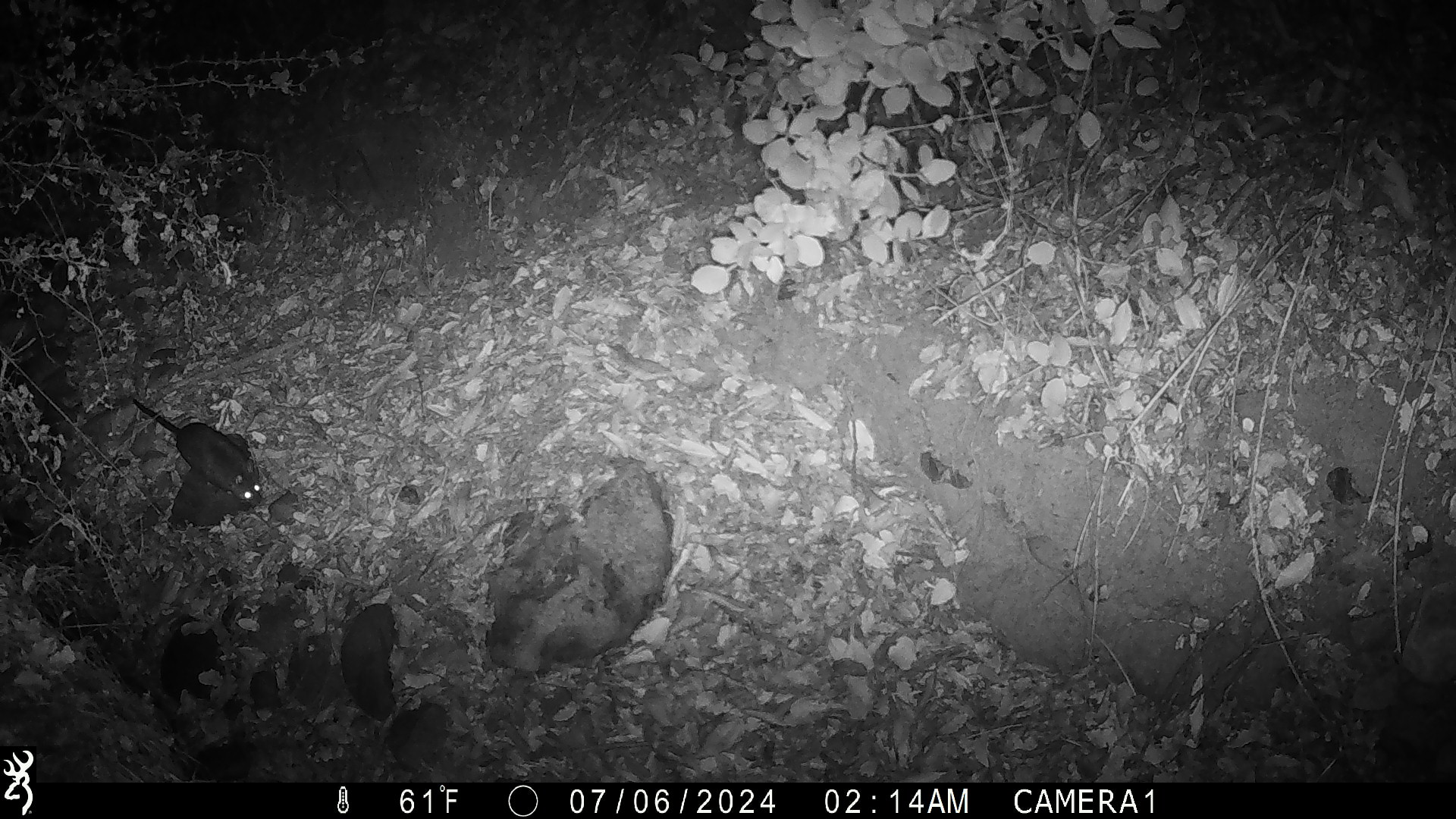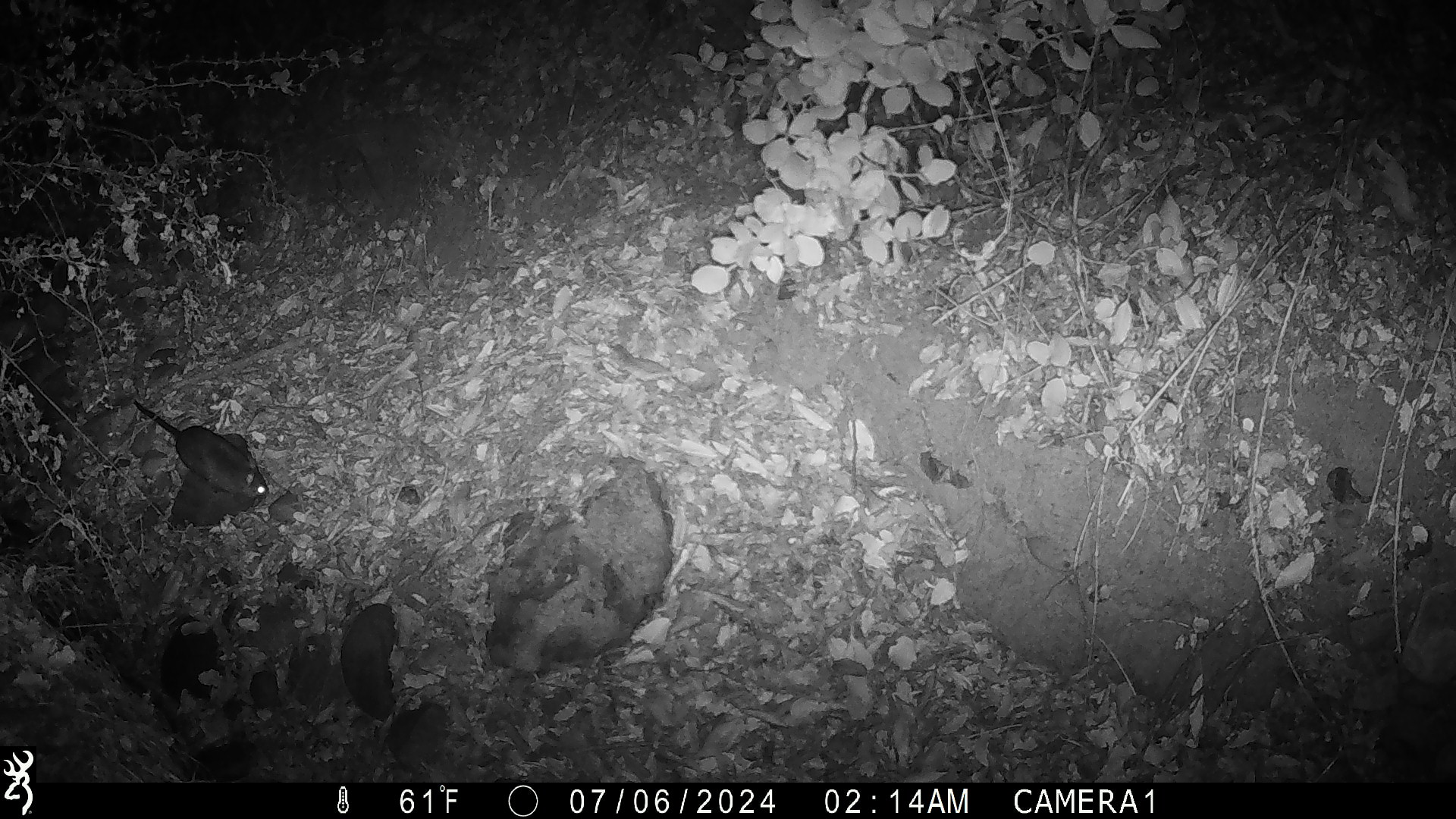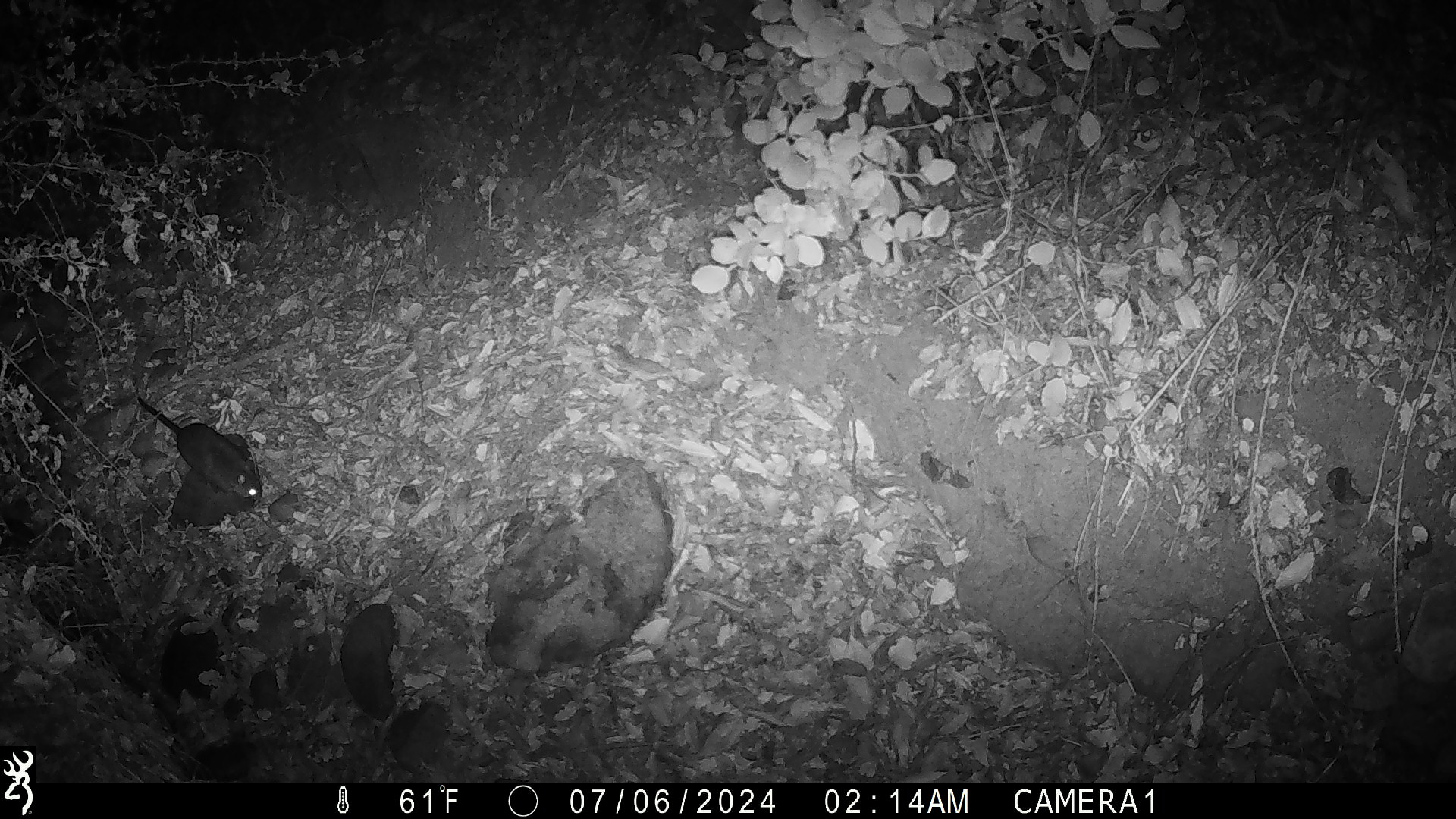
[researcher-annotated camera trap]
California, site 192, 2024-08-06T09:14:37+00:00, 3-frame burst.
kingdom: Animalia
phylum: Chordata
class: Mammalia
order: Rodentia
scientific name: Rodentia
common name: mouse or rat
Mouse or rat (Rodentia).